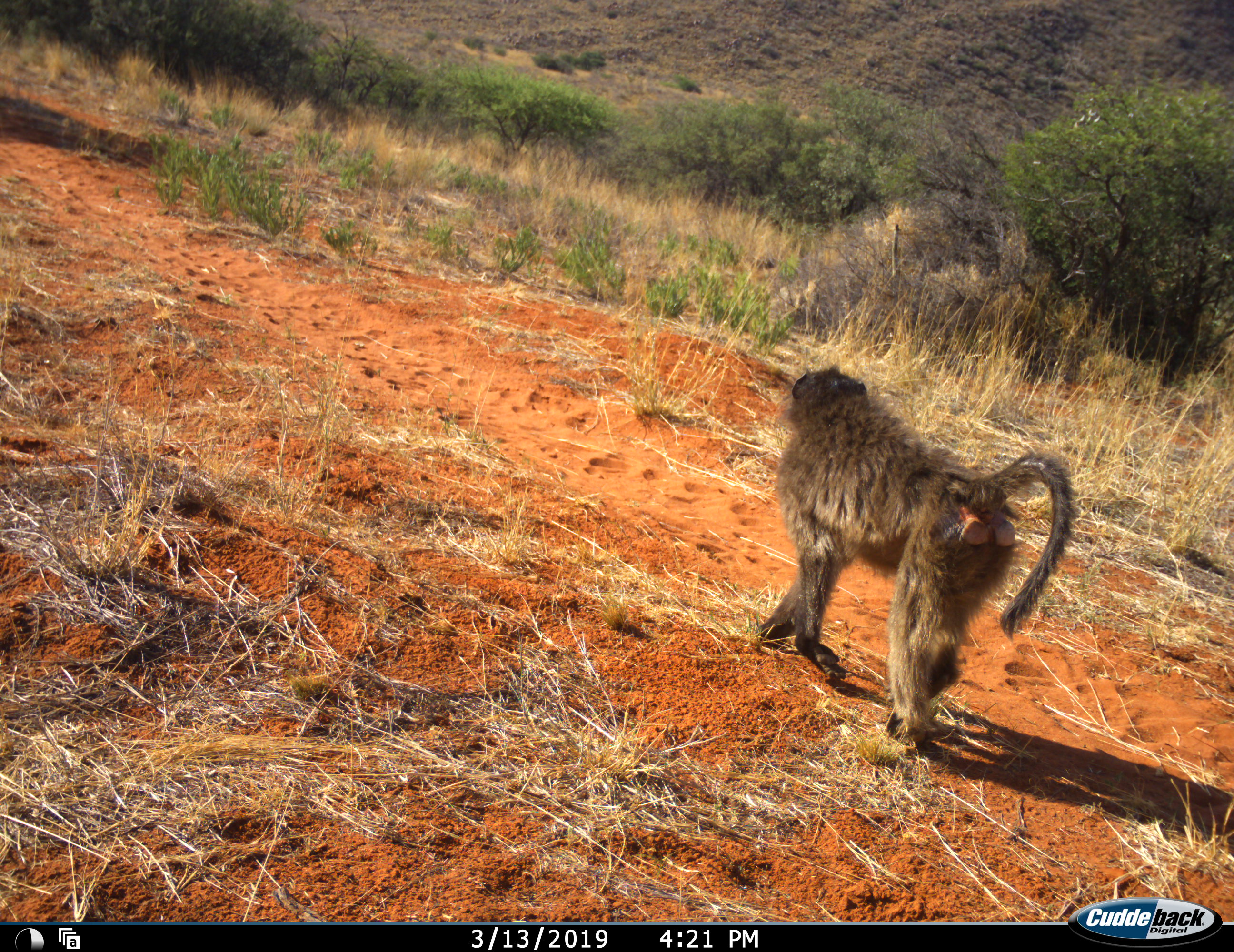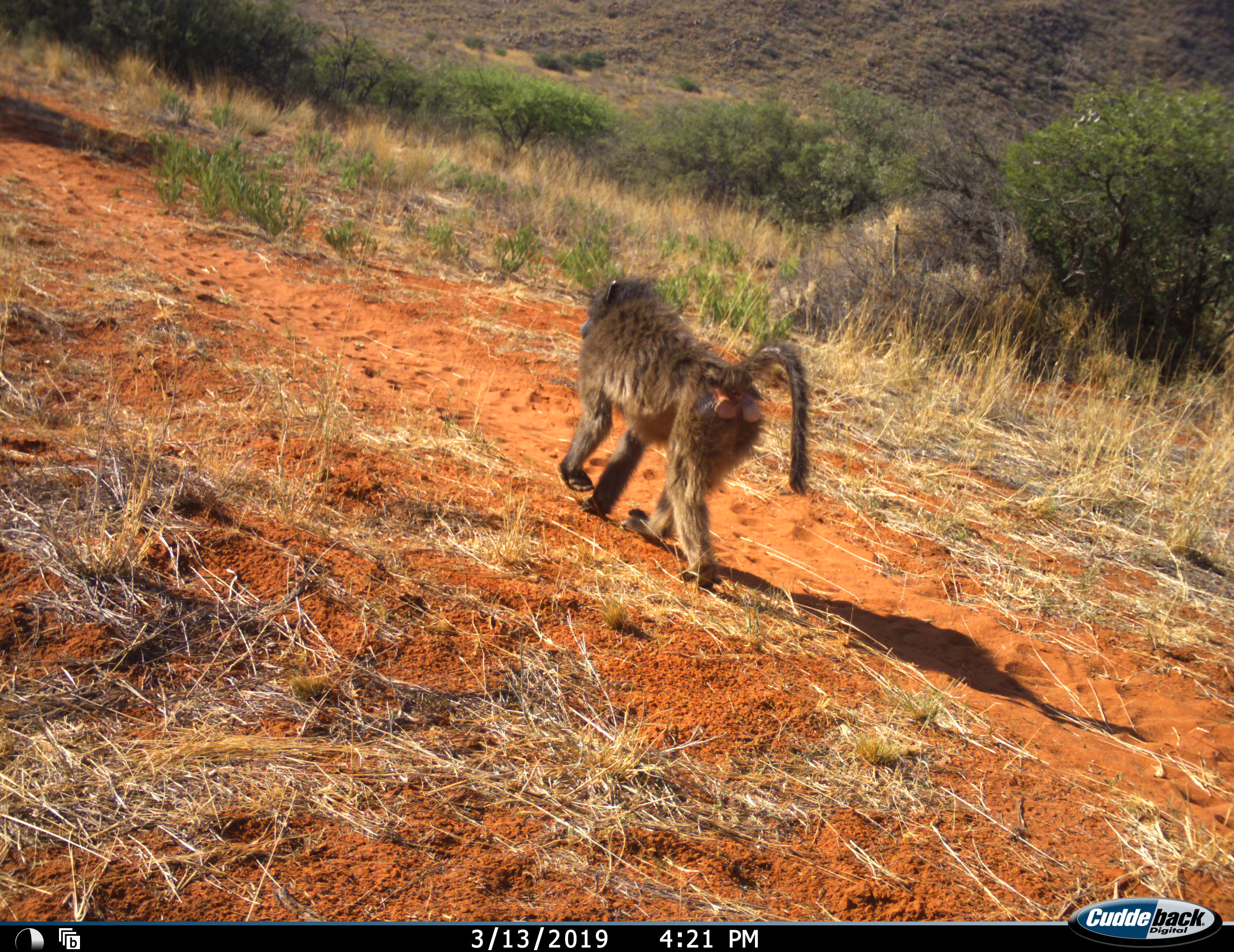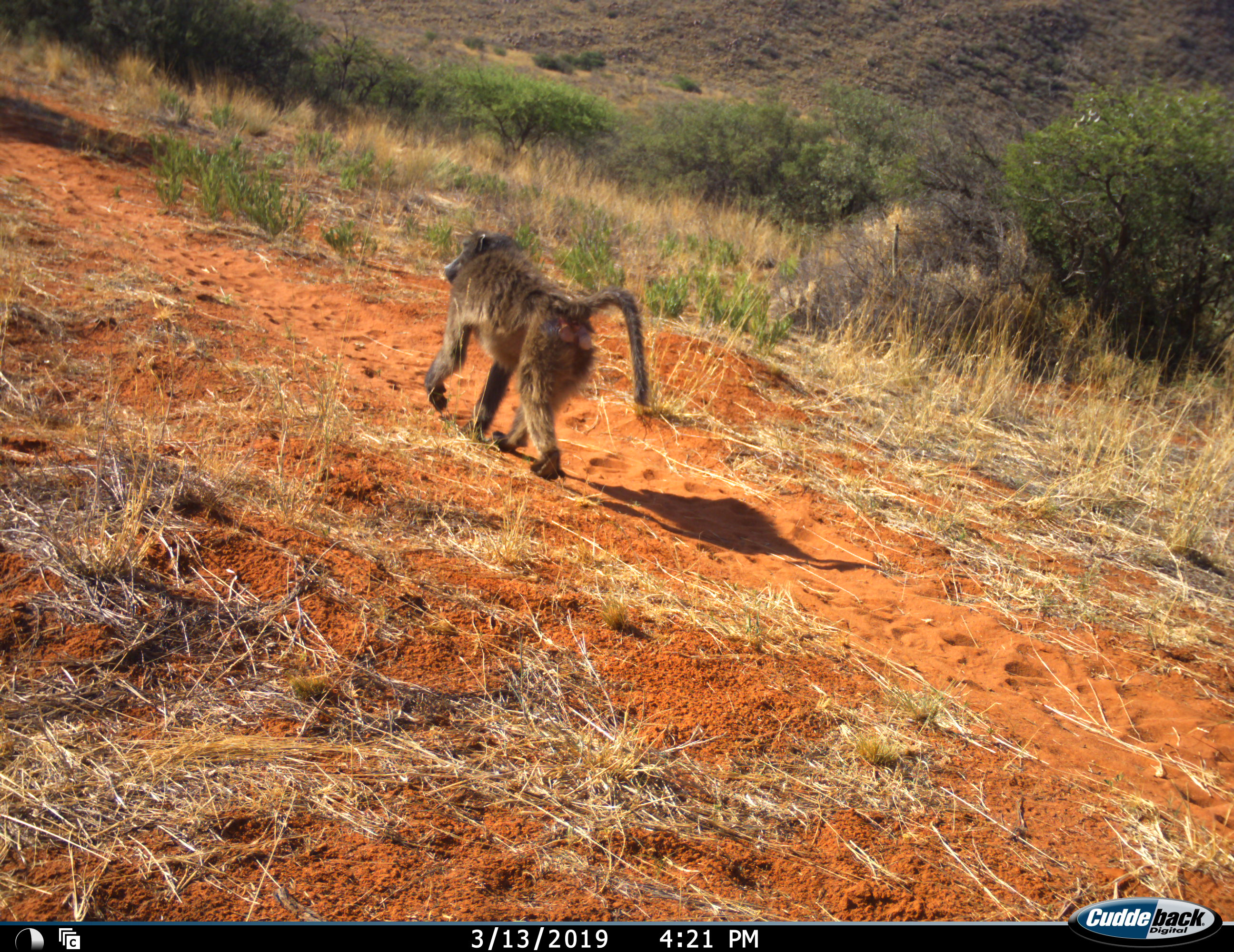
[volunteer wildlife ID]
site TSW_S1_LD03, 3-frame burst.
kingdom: Animalia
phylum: Chordata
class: Mammalia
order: Primates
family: Cercopithecidae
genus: Papio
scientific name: Papio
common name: baboon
Baboon (Papio), count 1. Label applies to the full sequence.